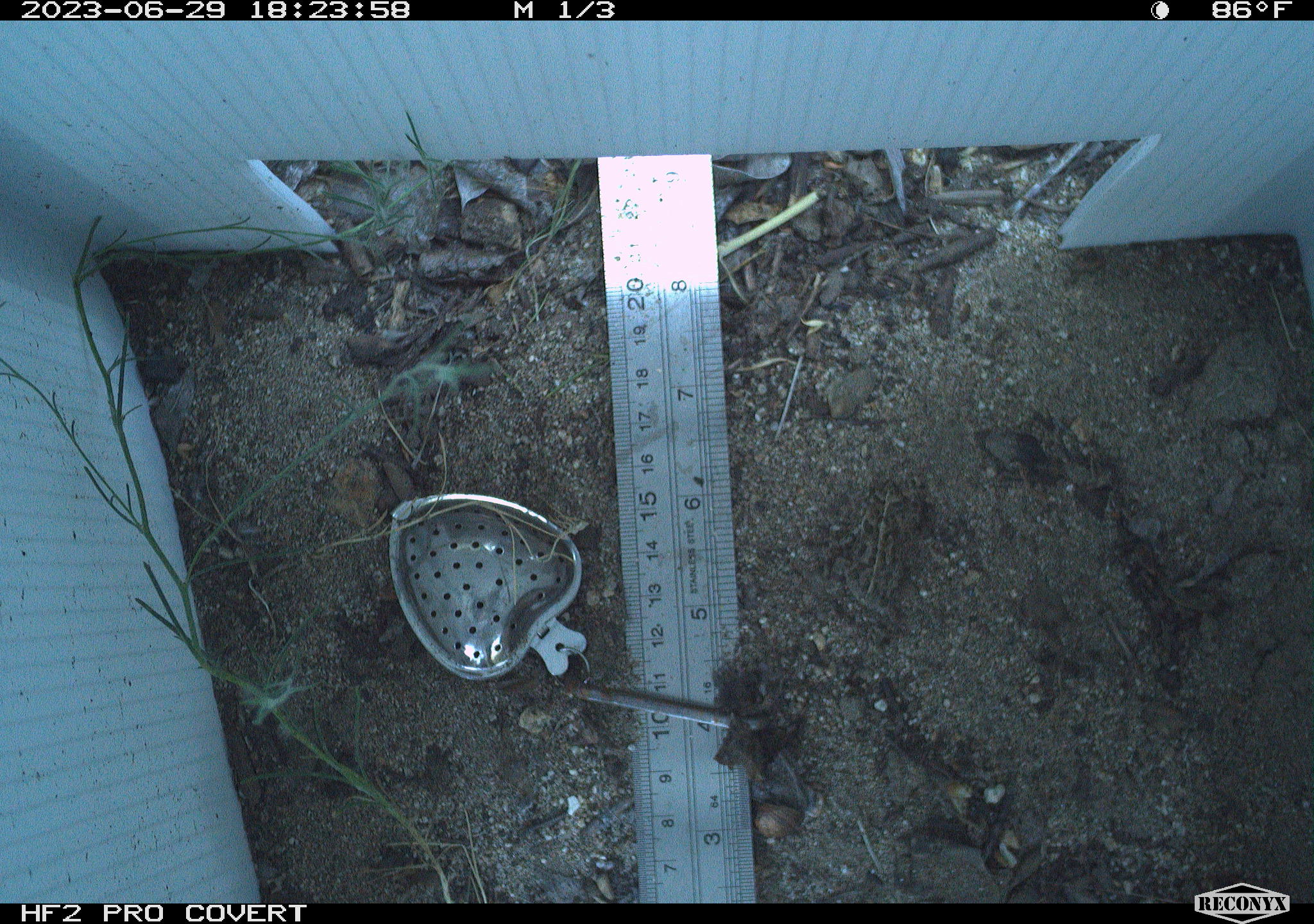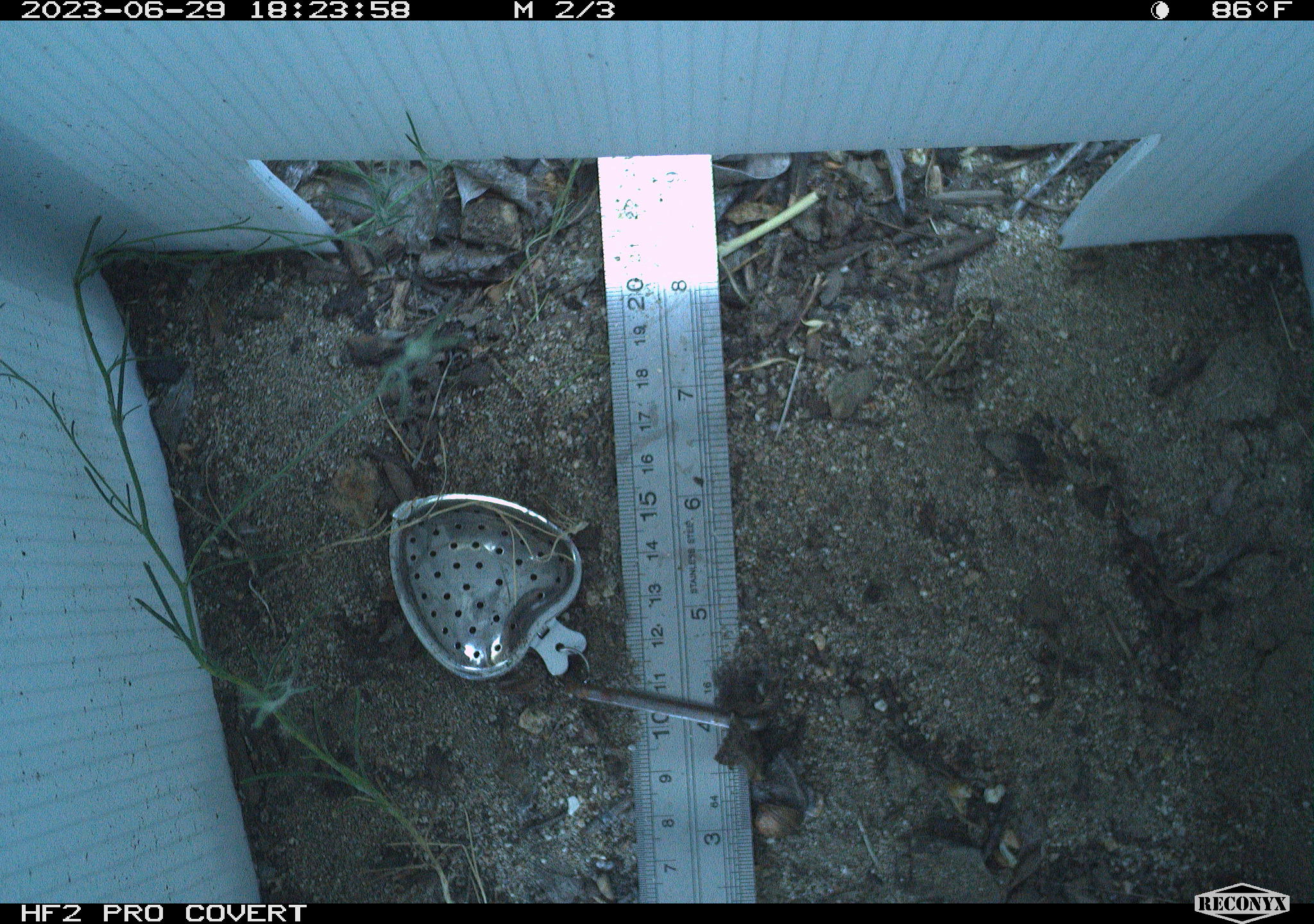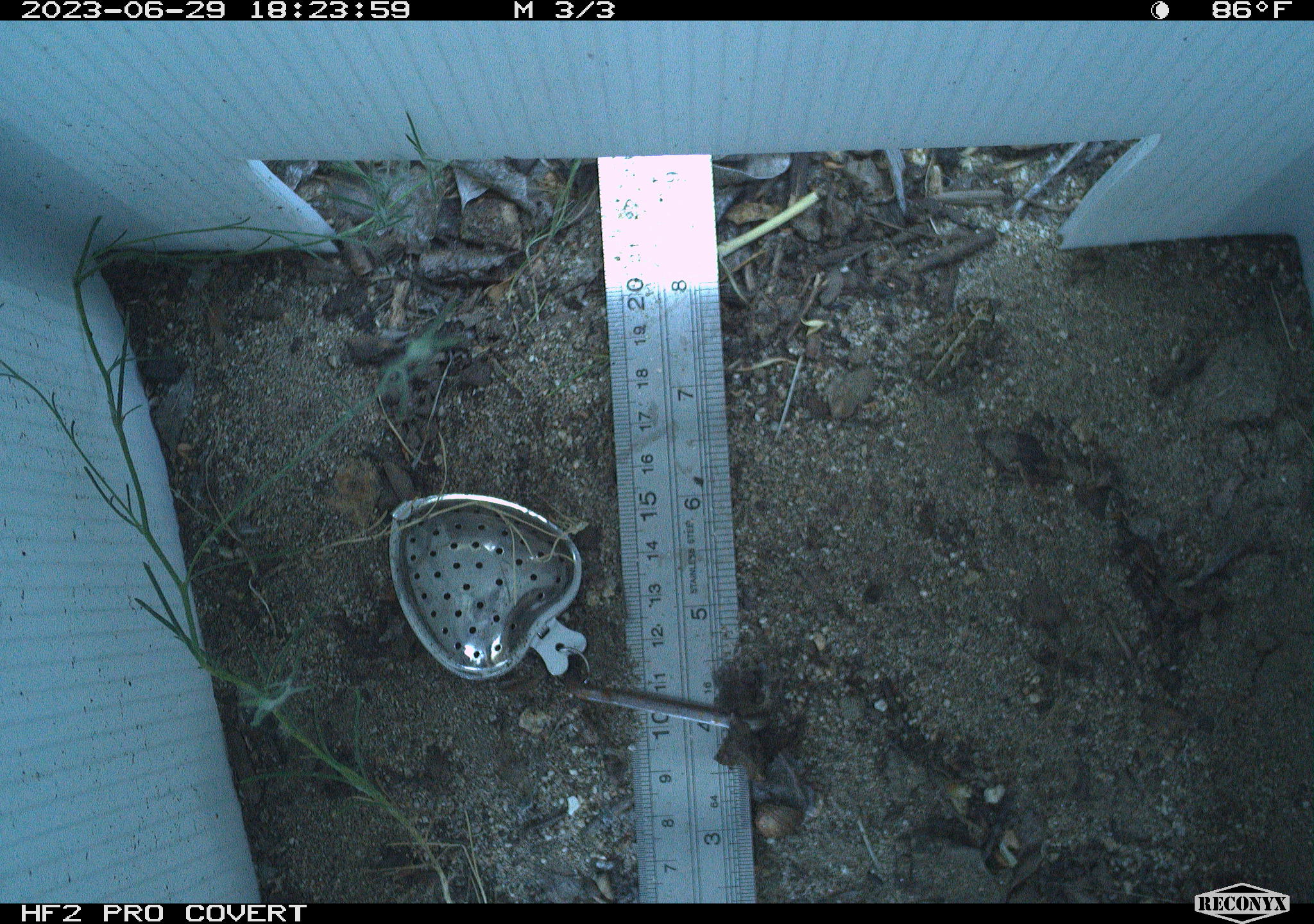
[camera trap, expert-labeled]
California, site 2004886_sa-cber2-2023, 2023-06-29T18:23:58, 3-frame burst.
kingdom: Animalia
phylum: Chordata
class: Amphibia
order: Anura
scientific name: Anura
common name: frogs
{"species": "frogs (Anura)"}